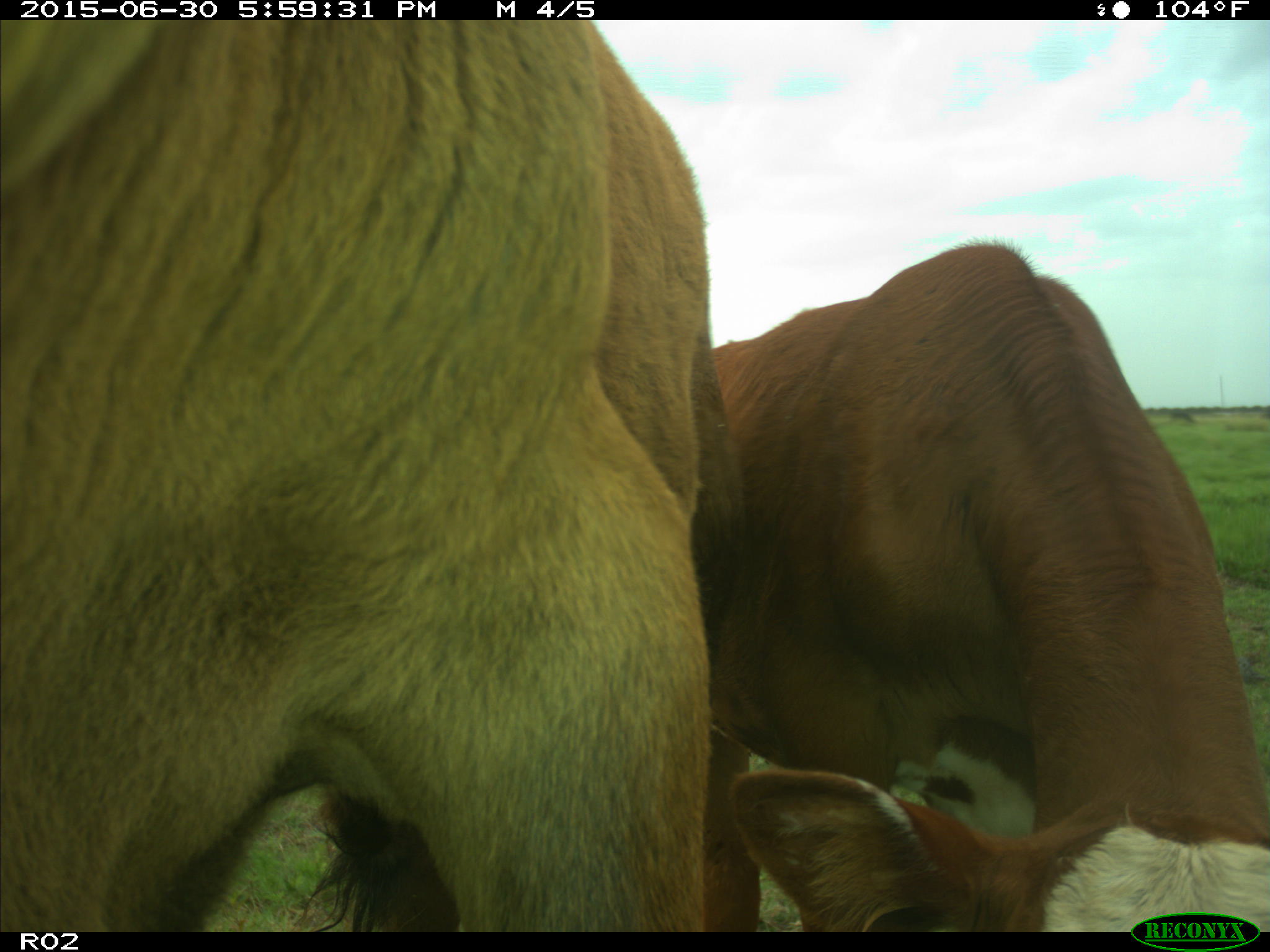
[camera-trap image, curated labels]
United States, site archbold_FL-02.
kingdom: Animalia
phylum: Chordata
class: Mammalia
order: Artiodactyla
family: Bovidae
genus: Bos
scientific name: Bos taurus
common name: domestic cow